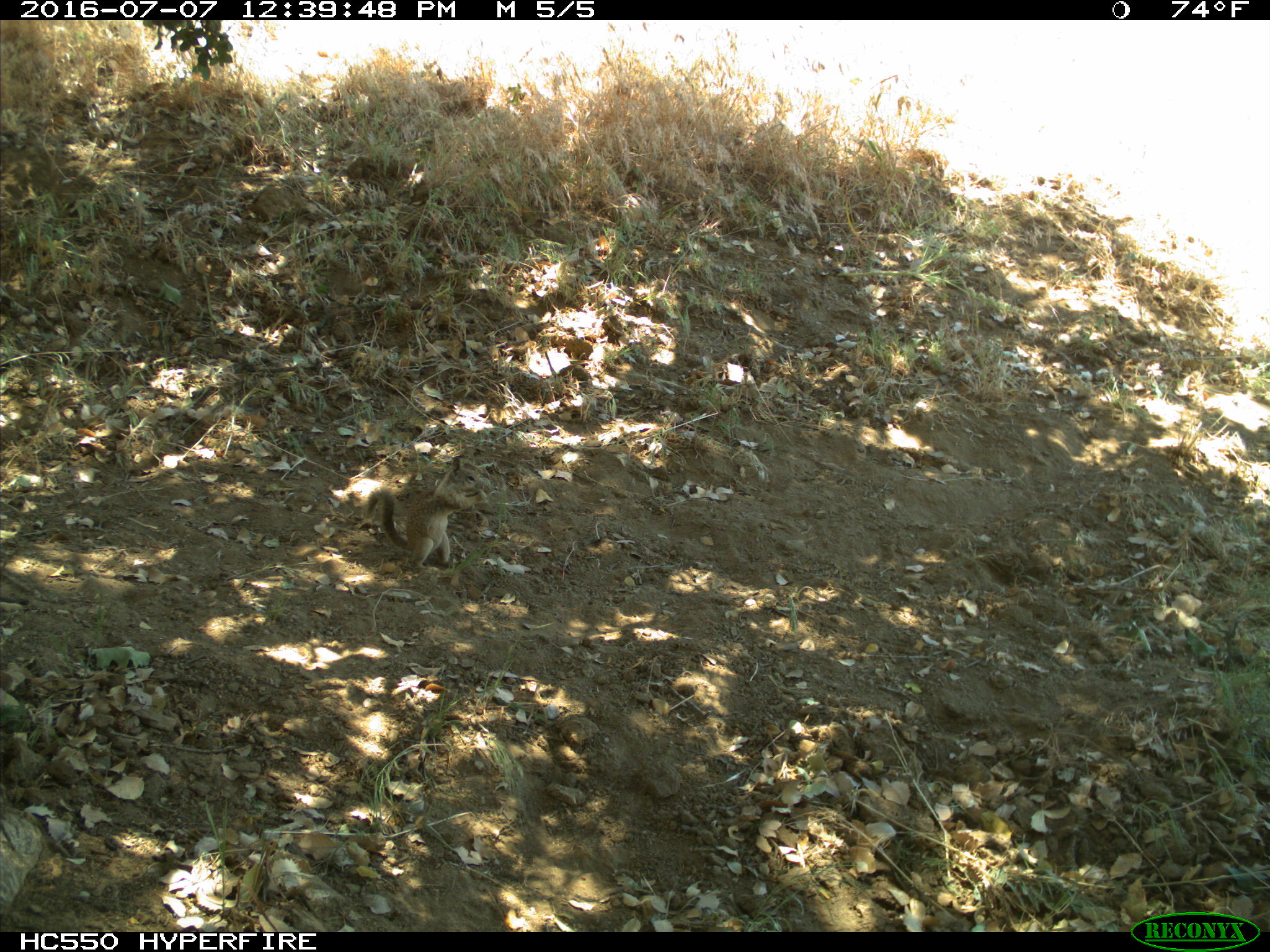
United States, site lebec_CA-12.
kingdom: Animalia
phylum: Chordata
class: Mammalia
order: Rodentia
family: Sciuridae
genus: Otospermophilus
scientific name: Otospermophilus beecheyi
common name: california ground squirrel